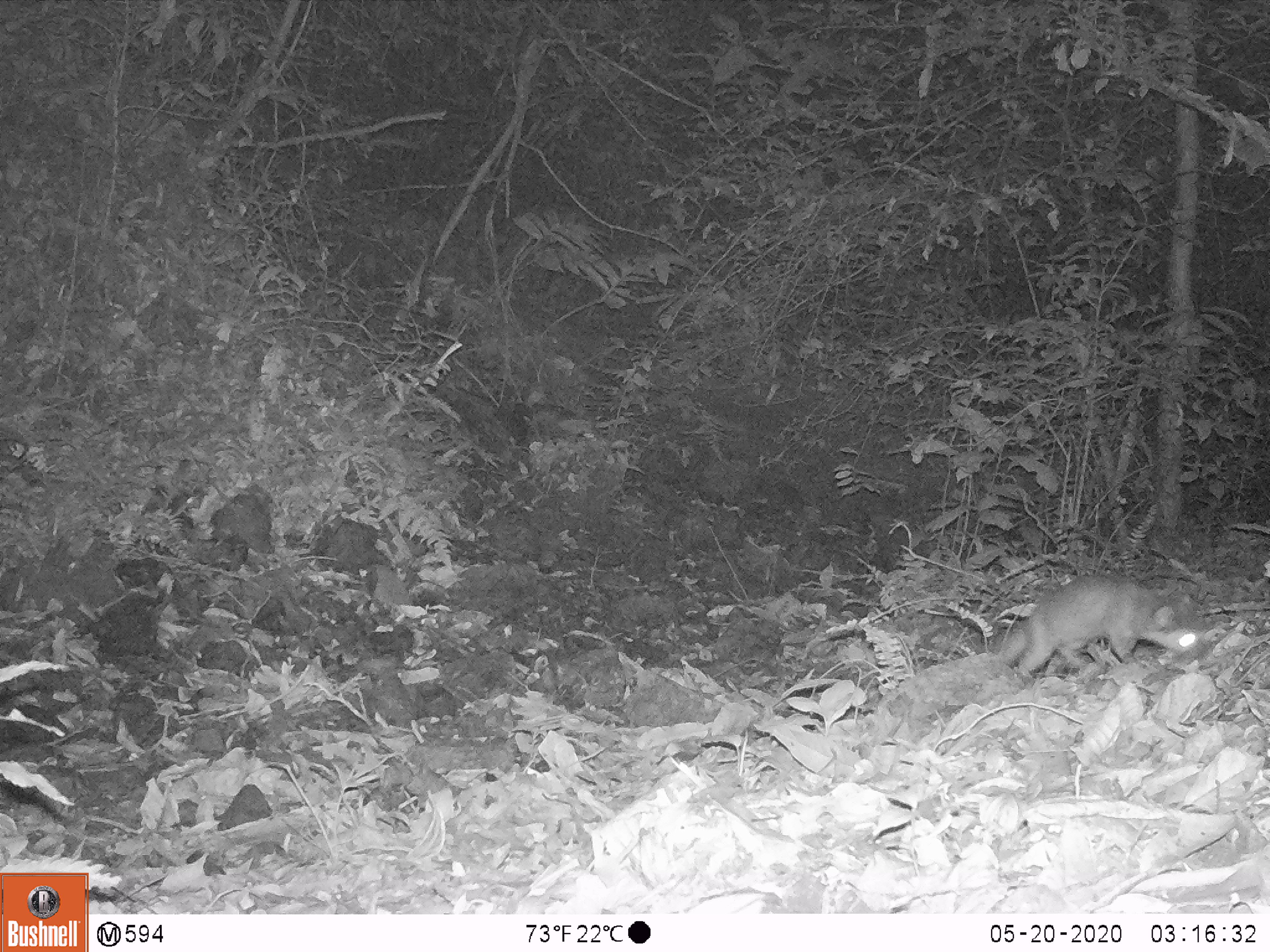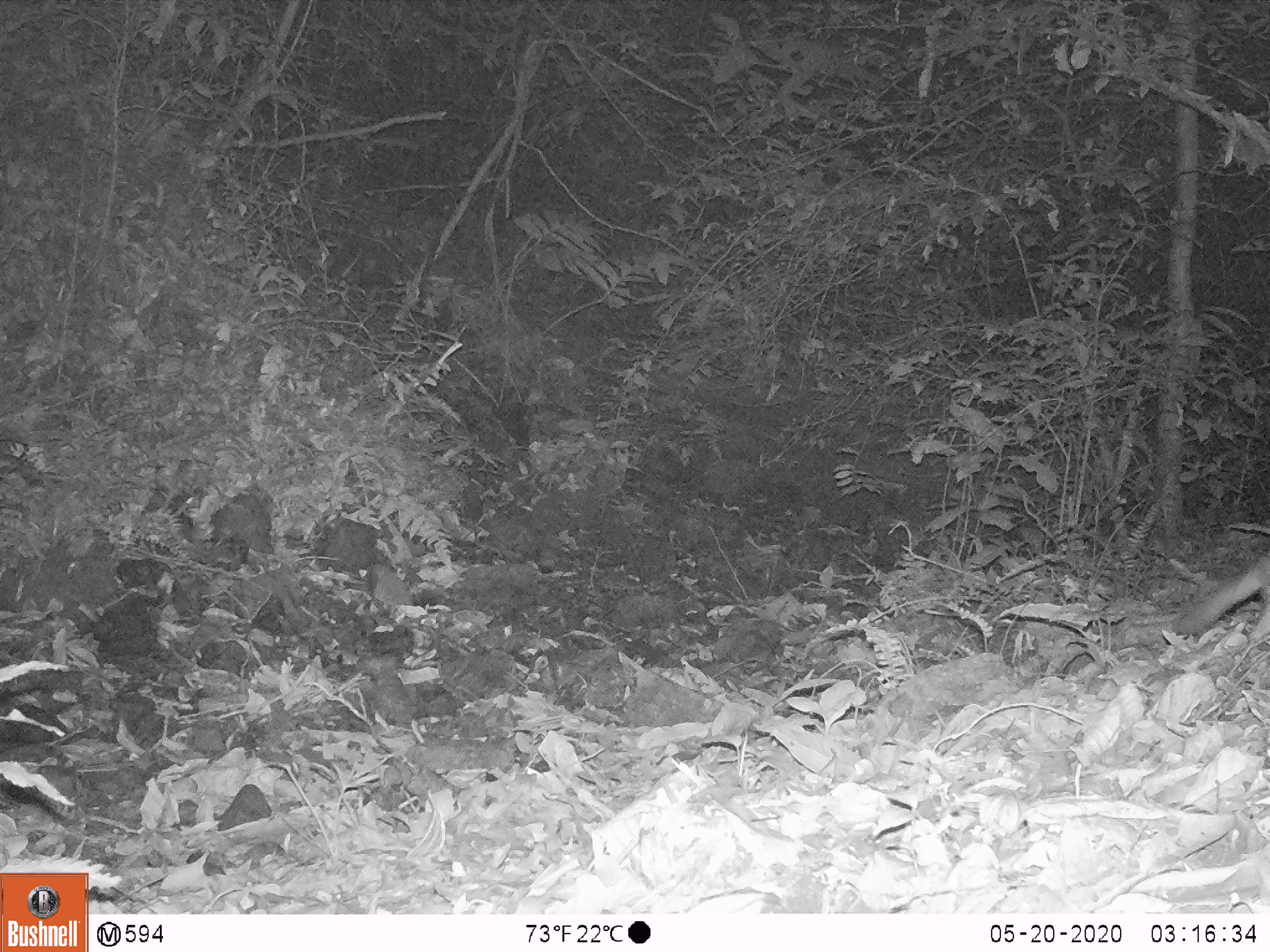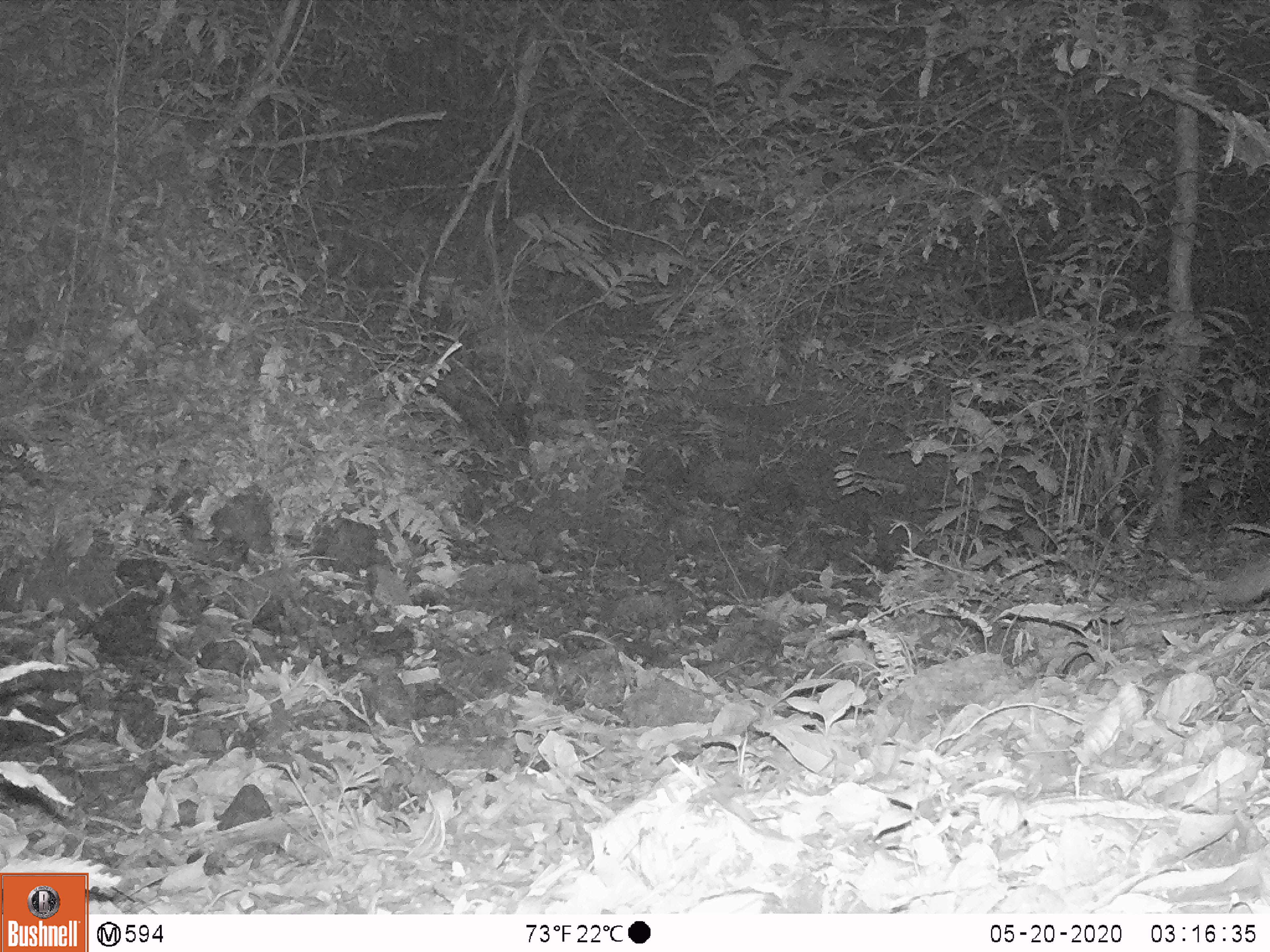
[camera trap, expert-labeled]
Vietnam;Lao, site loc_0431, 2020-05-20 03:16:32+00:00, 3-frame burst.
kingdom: Animalia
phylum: Chordata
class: Mammalia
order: Carnivora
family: Mustelidae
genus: Melogale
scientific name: Melogale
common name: ferret badger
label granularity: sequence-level